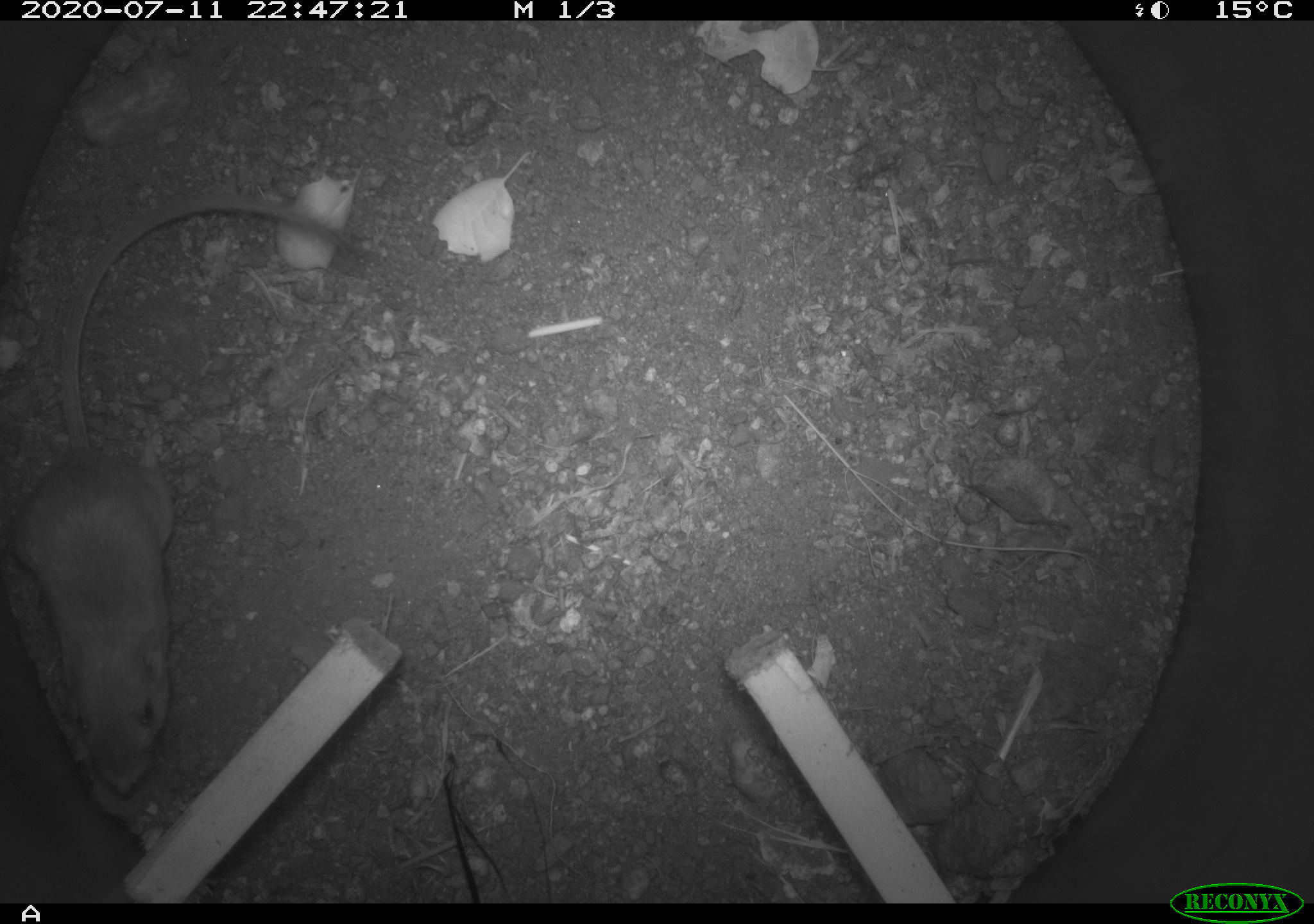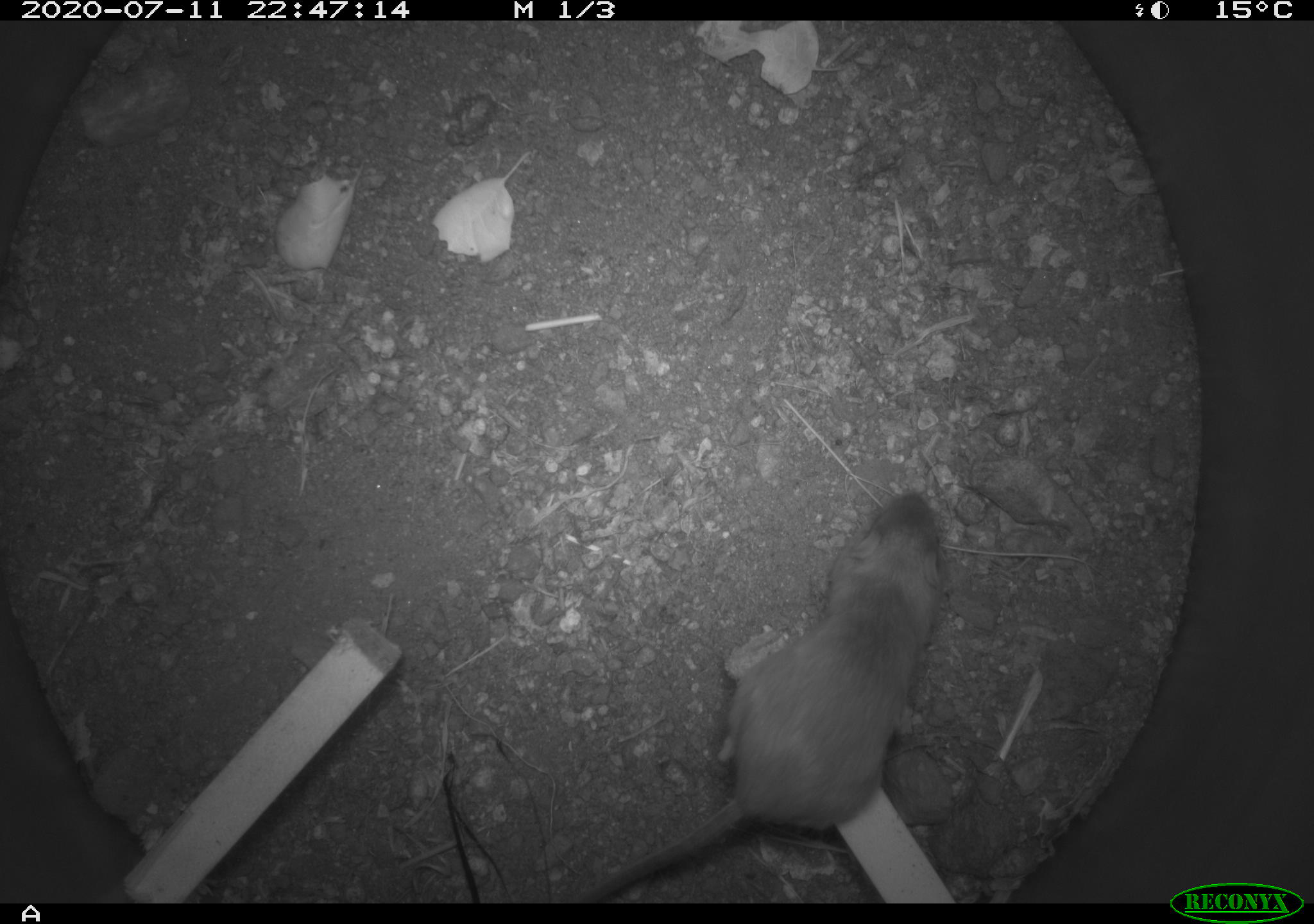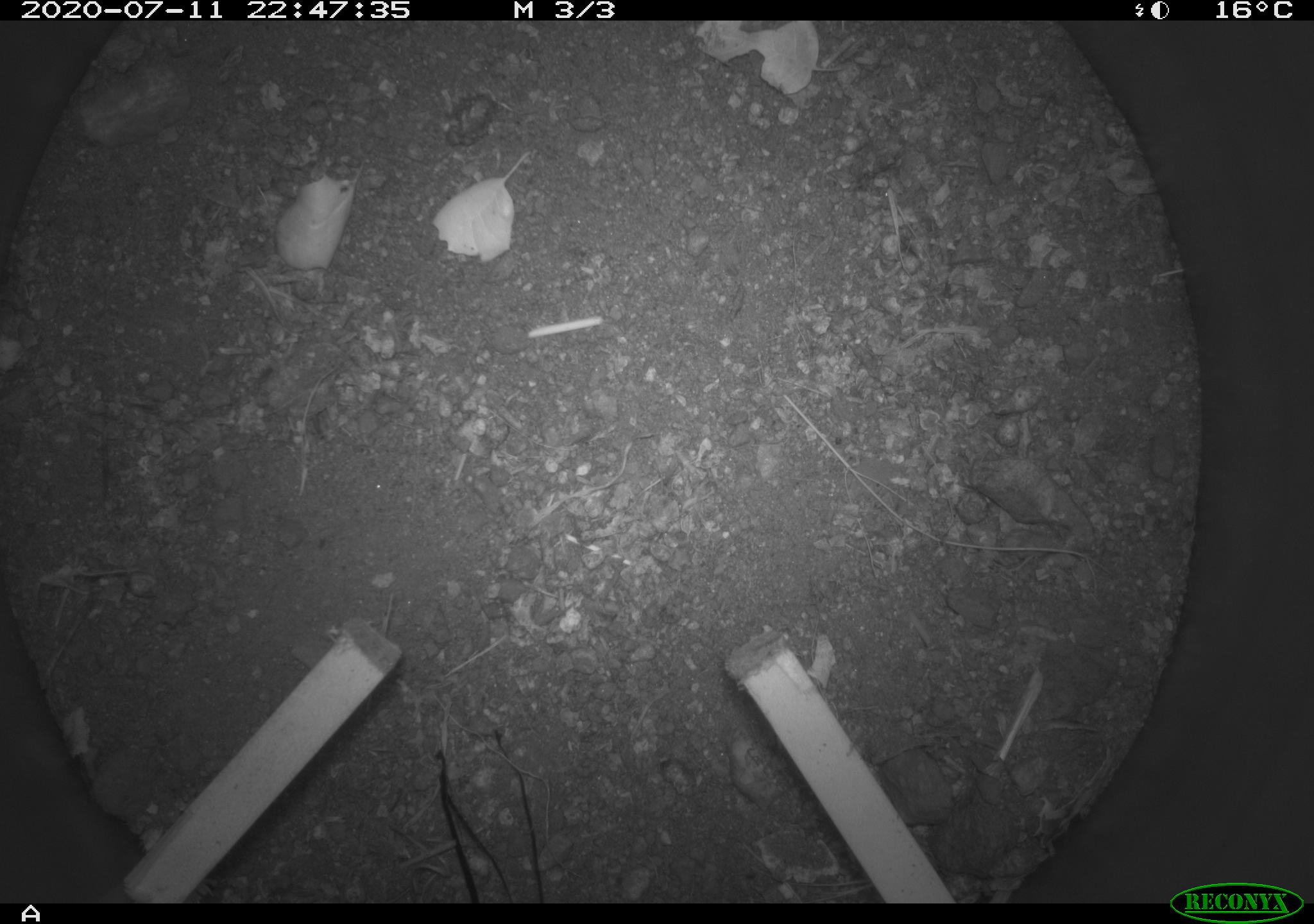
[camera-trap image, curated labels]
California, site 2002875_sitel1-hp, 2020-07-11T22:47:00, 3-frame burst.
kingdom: Animalia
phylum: Chordata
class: Mammalia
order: Rodentia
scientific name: Rodentia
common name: rodent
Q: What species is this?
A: Rodent (Rodentia).